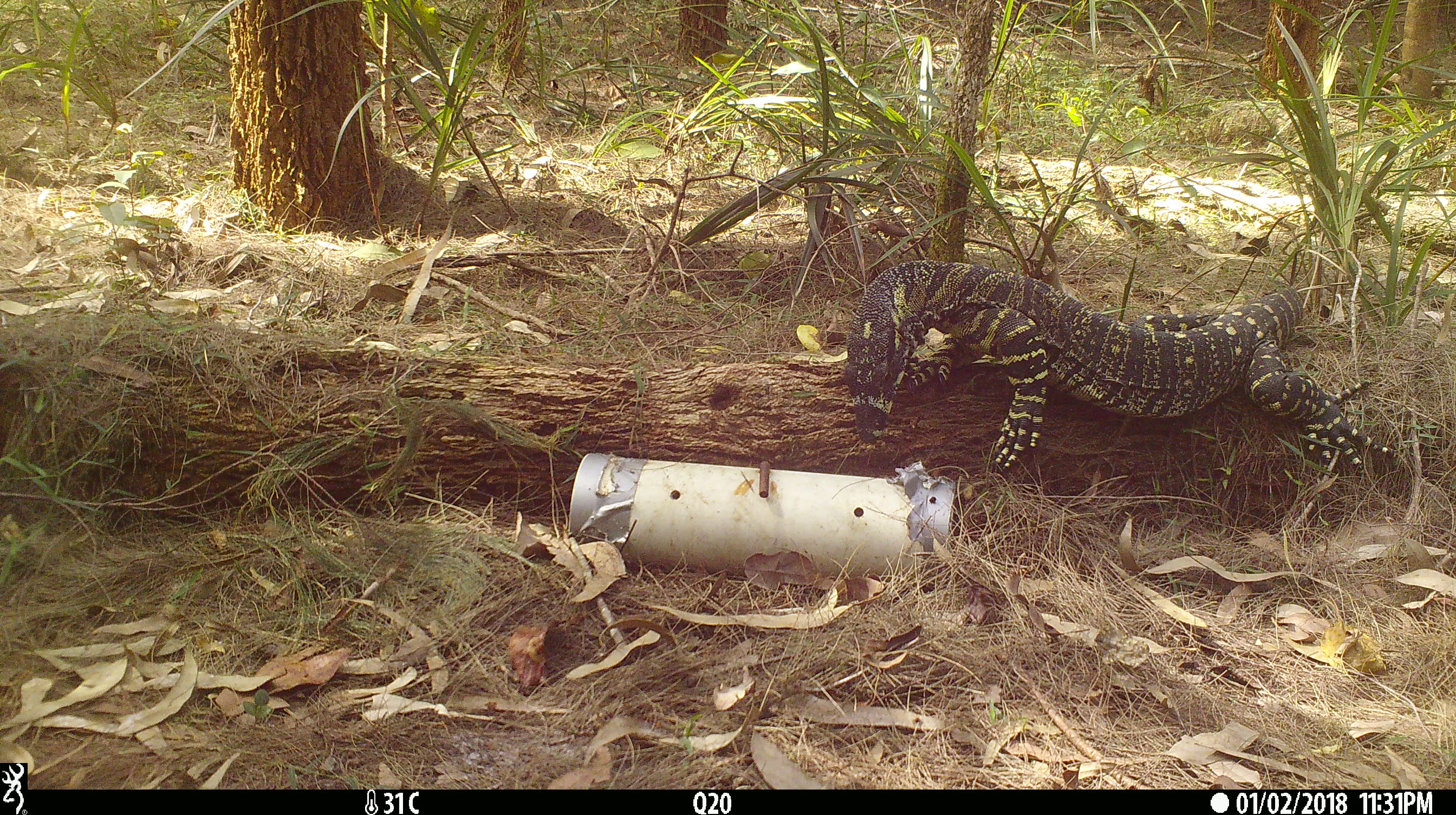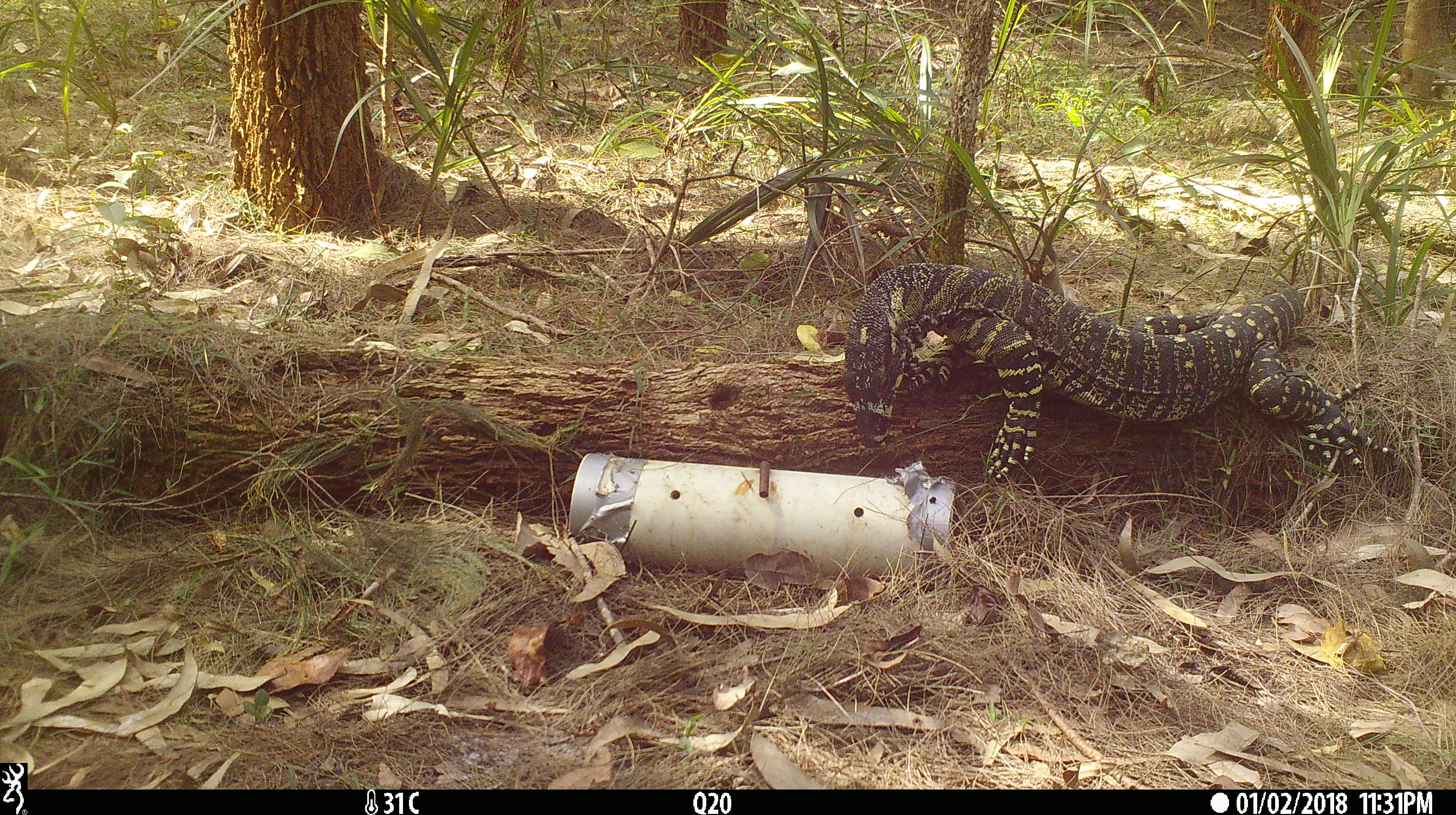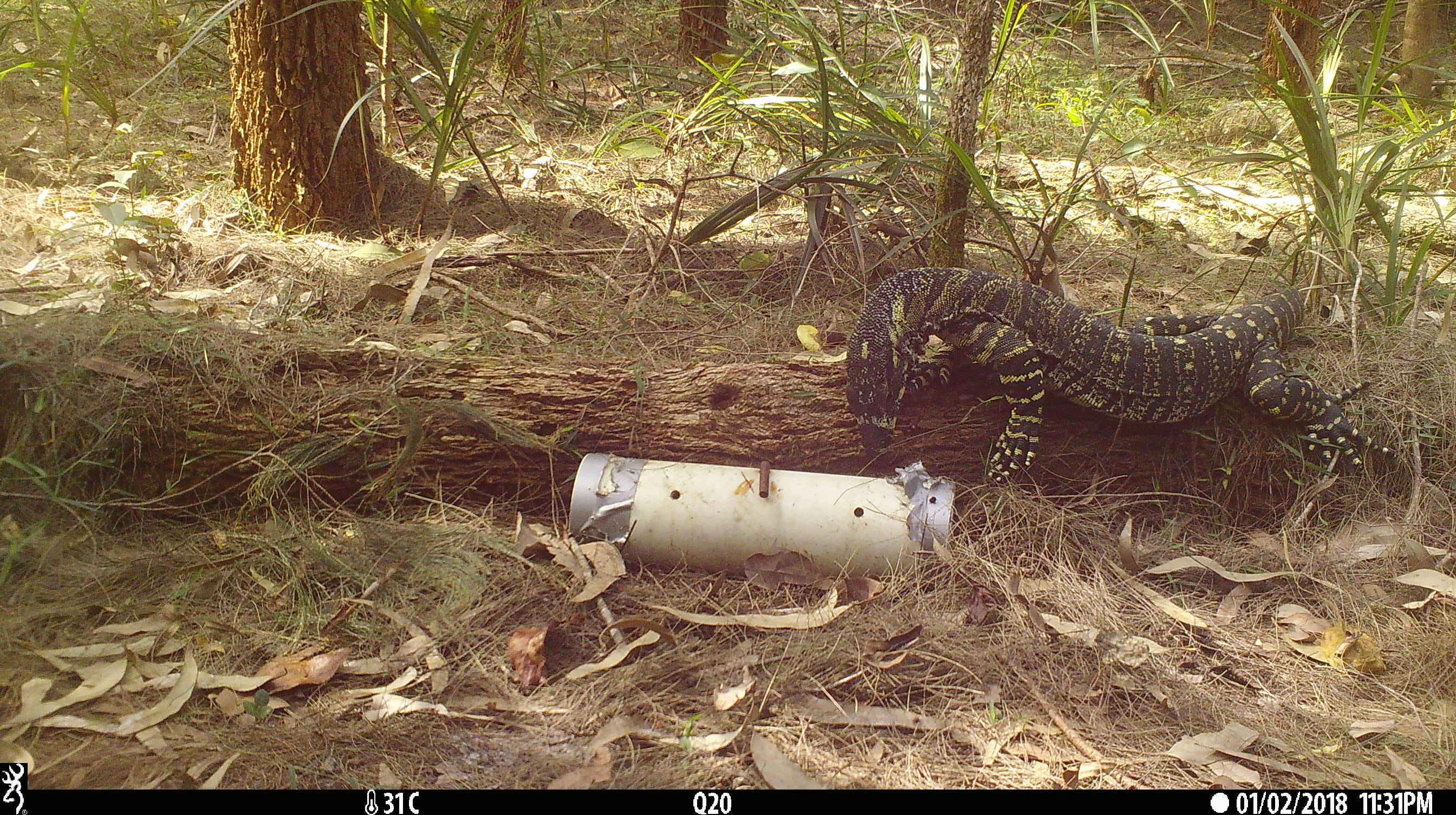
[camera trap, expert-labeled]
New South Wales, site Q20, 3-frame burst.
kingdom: Animalia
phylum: Chordata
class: Reptilia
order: Squamata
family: Varanidae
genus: Varanus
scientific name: Varanus varius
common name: lace monitor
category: goanna